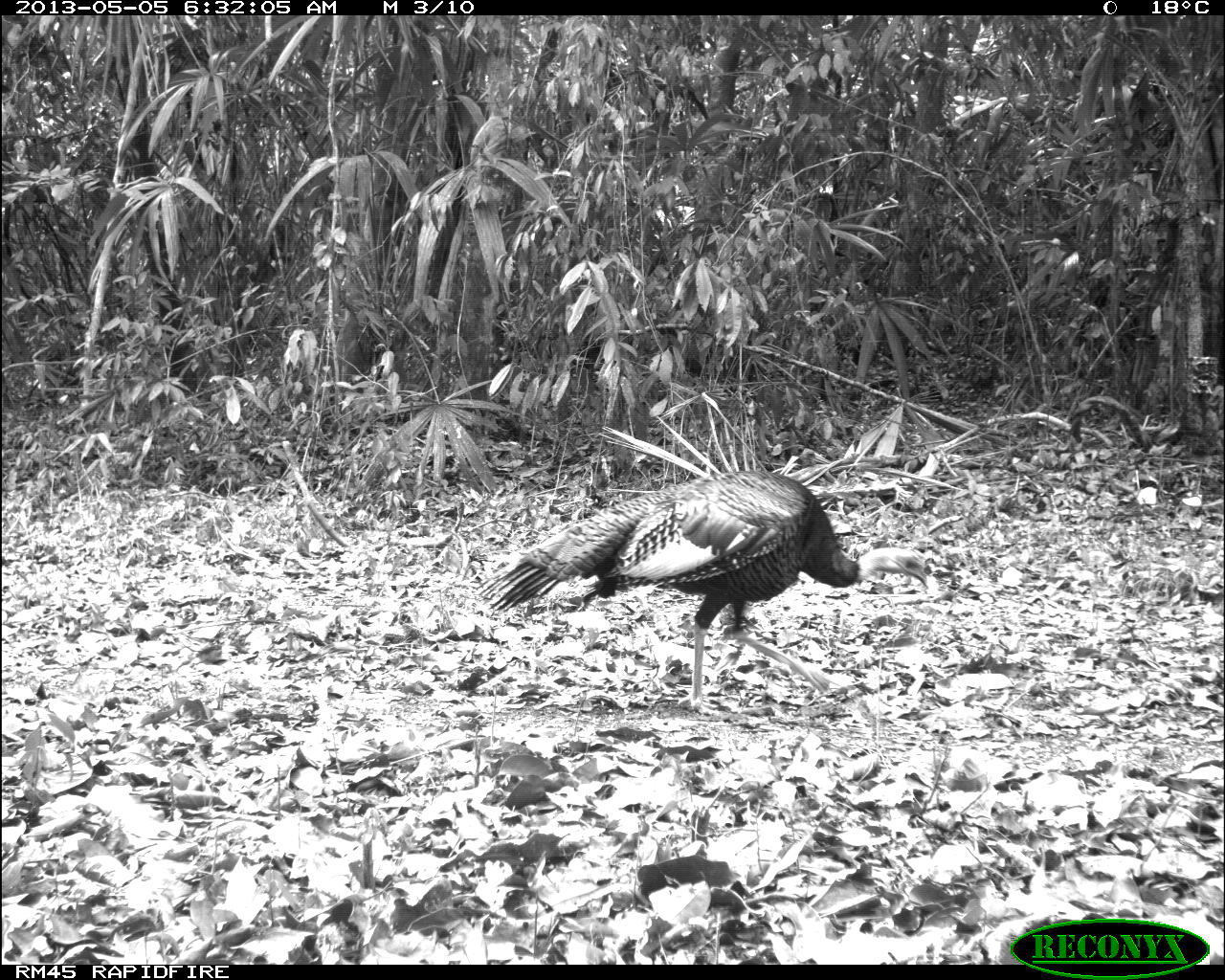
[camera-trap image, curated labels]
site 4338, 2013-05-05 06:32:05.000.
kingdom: Animalia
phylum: Chordata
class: Aves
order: Galliformes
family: Phasianidae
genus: Meleagris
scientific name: Meleagris ocellata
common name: ocellated turkey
Meleagris ocellata (ocellated turkey), count 1, sex male.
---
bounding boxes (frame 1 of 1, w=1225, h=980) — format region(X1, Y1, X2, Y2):
meleagris ocellata: region(473, 467, 931, 712)